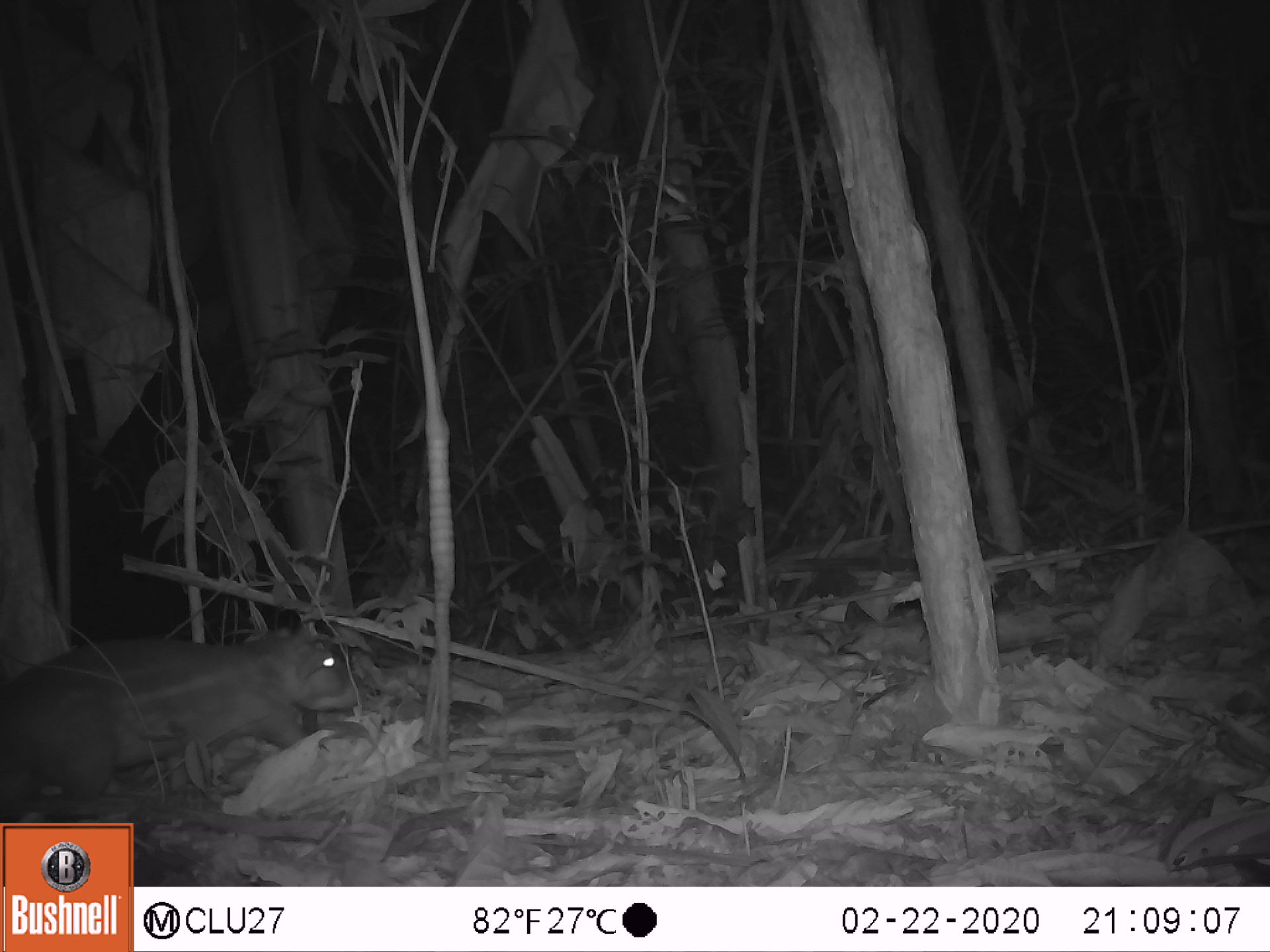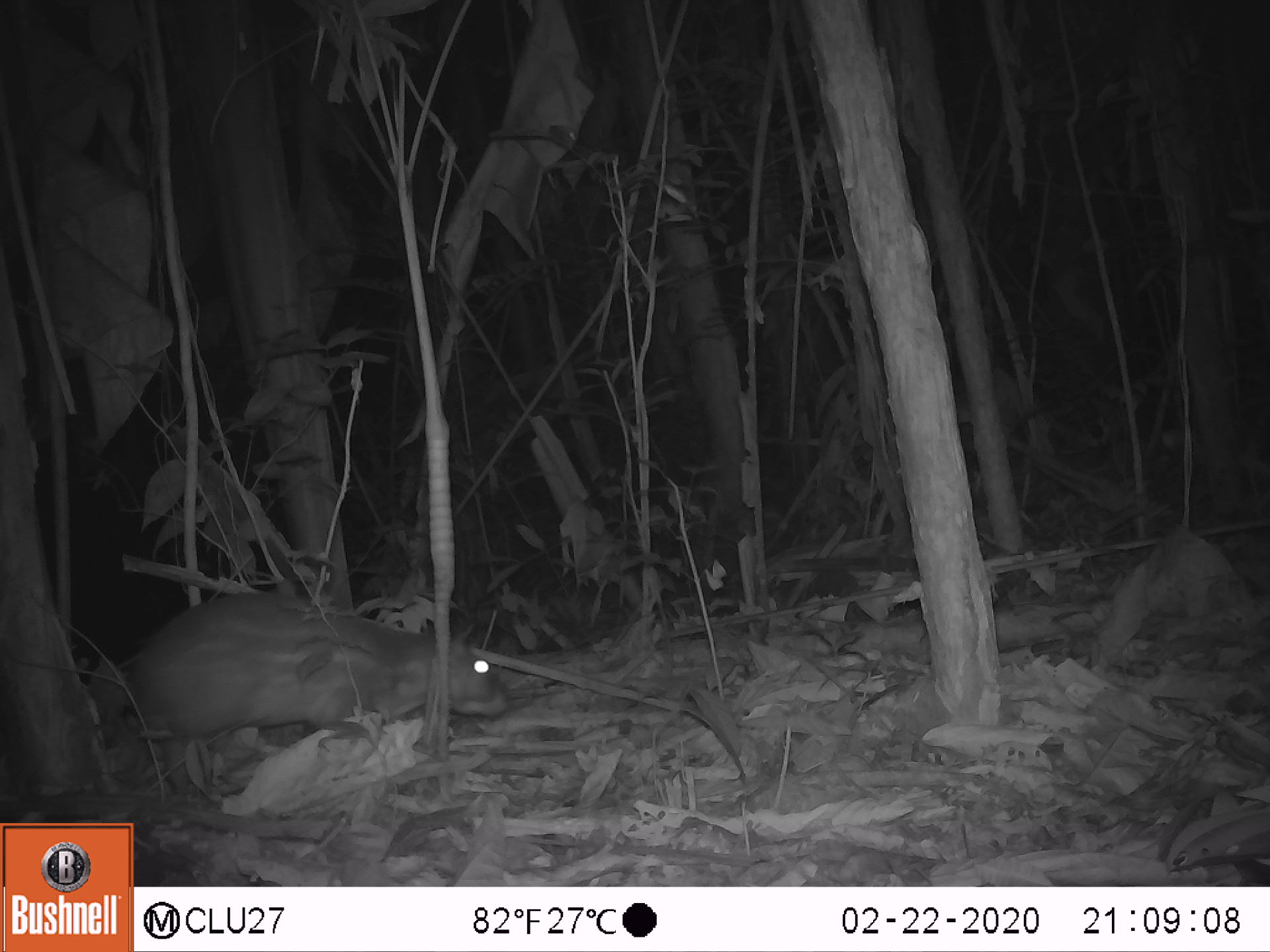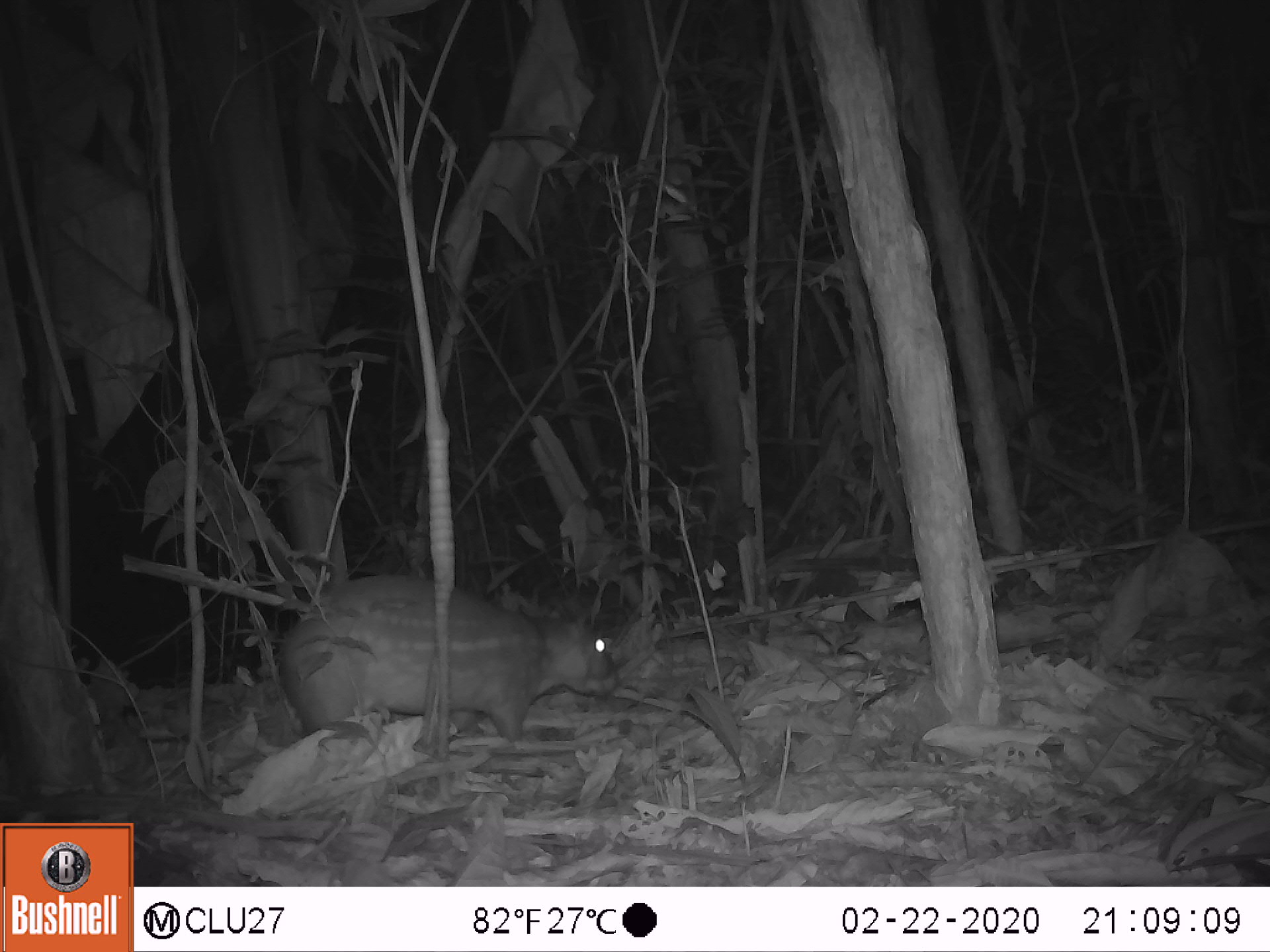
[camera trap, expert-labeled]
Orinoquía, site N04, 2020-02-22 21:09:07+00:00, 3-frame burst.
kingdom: Animalia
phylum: Chordata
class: Mammalia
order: Rodentia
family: Cuniculidae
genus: Cuniculus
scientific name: Cuniculus paca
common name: spotted paca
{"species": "spotted paca (Cuniculus paca)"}